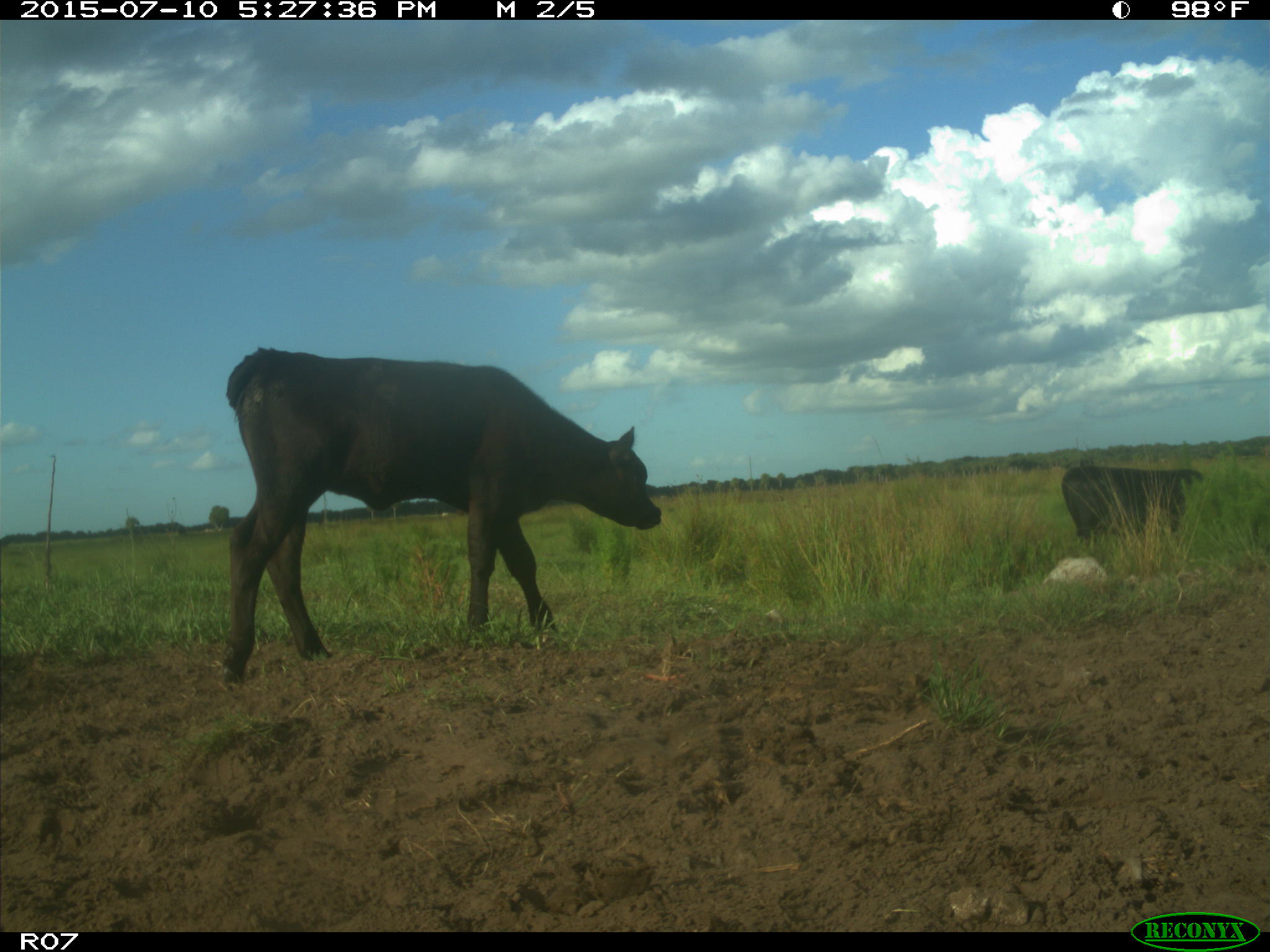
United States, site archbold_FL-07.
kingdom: Animalia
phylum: Chordata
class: Mammalia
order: Artiodactyla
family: Bovidae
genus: Bos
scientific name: Bos taurus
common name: domestic cow